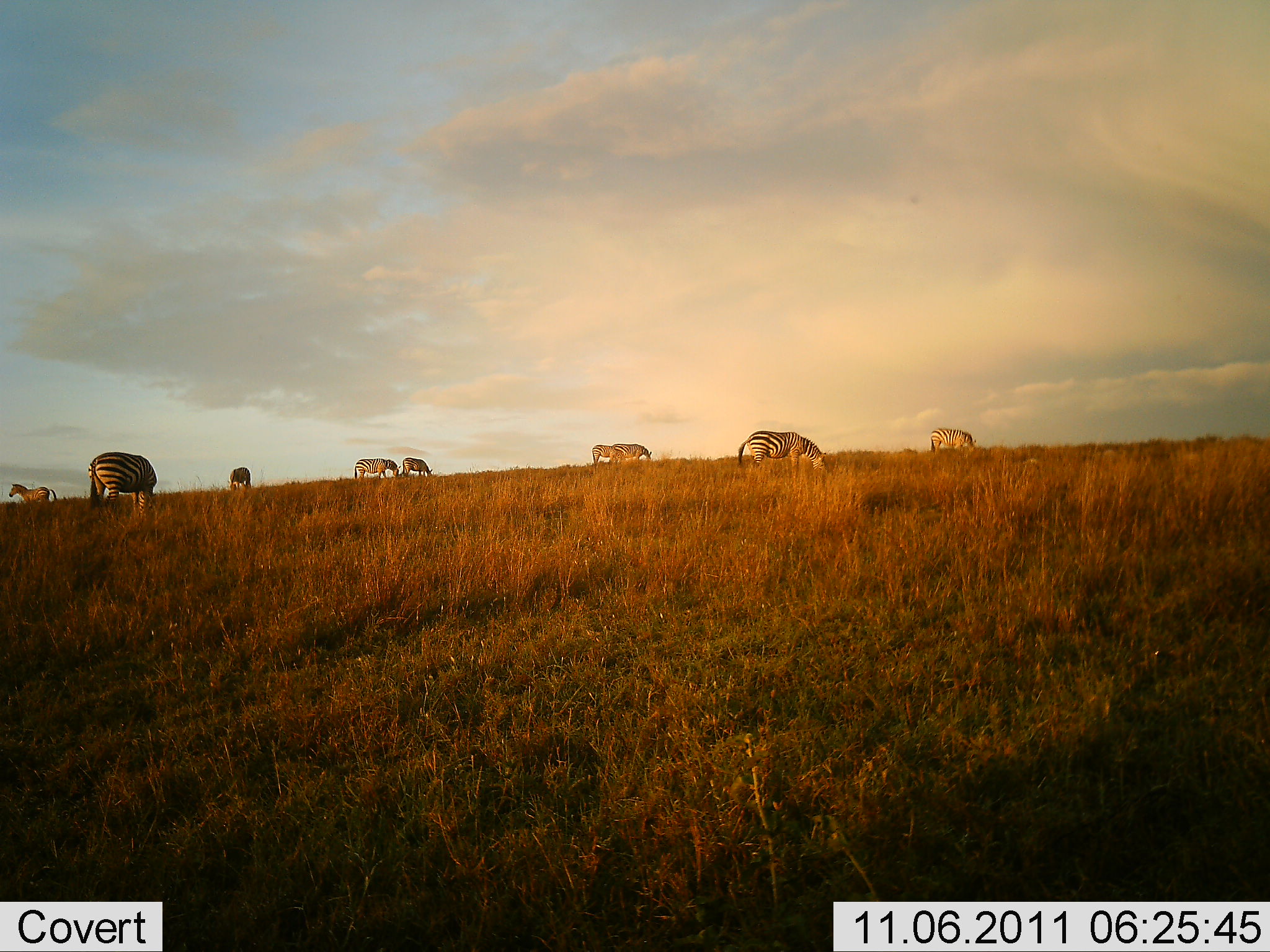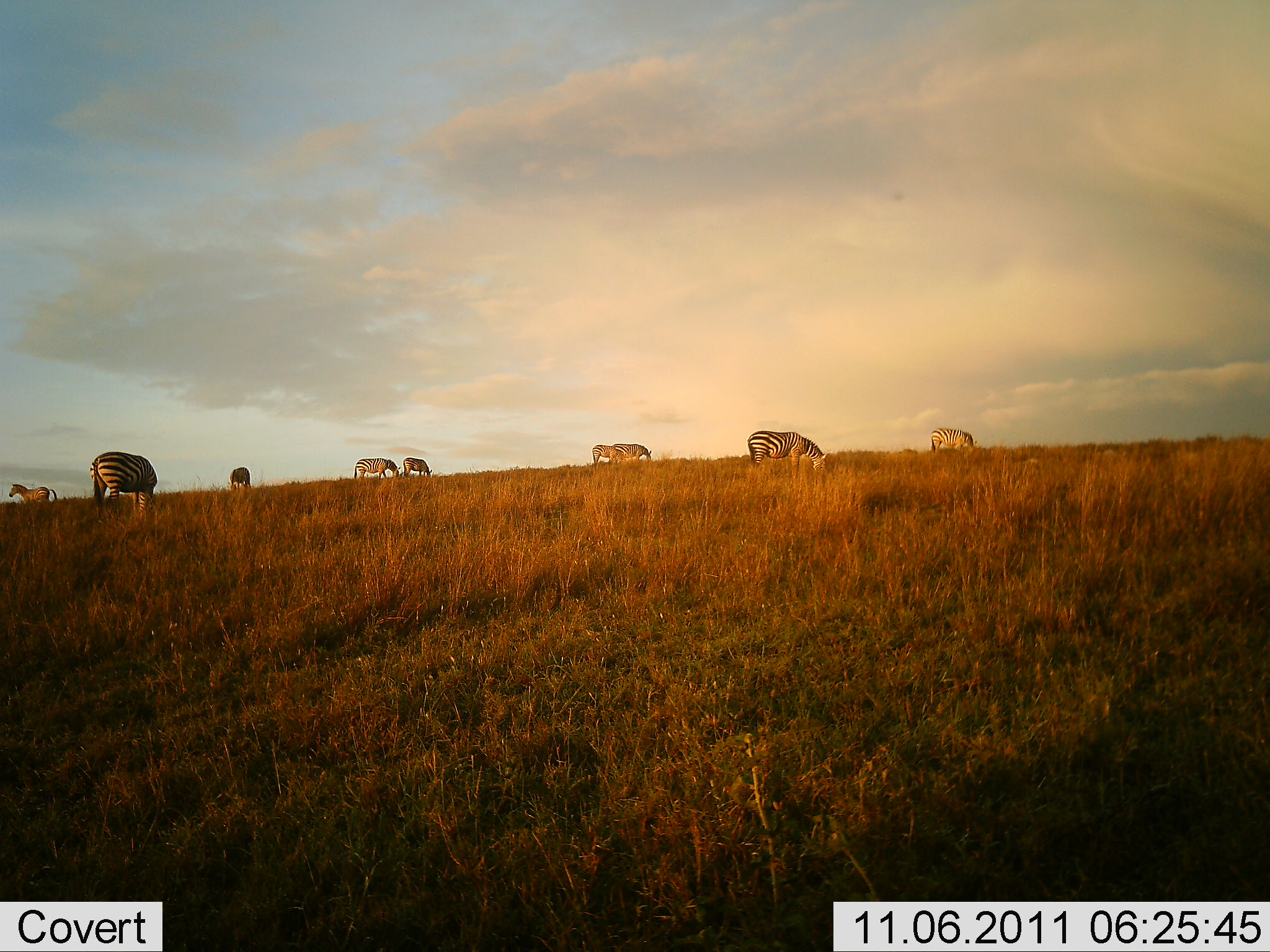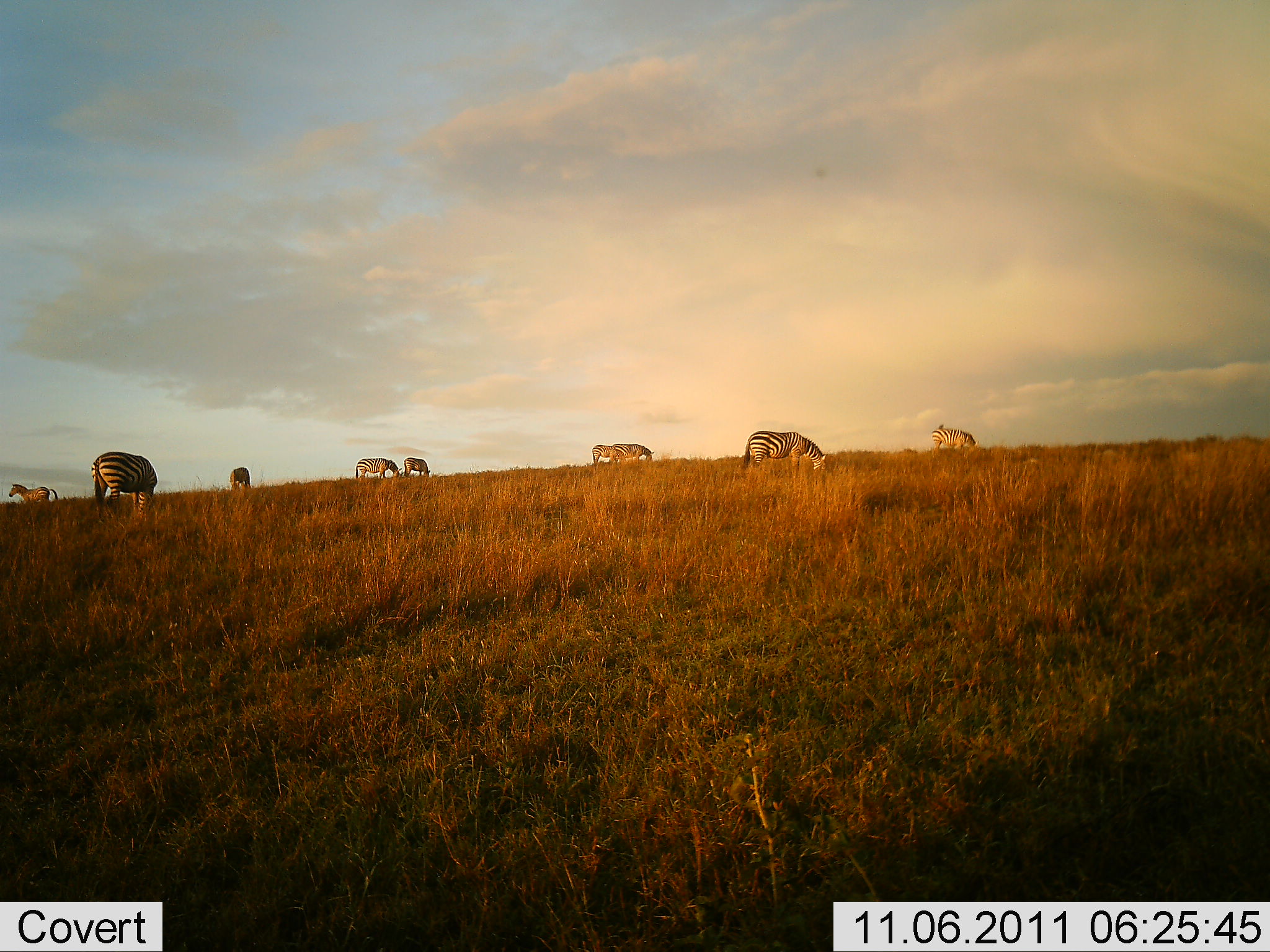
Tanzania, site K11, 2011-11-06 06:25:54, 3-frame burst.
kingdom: Animalia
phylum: Chordata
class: Mammalia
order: Perissodactyla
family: Equidae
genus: Equus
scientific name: Equus quagga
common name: plains zebra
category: zebra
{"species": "zebra (plains zebra) (Equus quagga)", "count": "9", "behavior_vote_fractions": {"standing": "40%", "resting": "0%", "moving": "10%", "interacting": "0%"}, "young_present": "0%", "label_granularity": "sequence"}